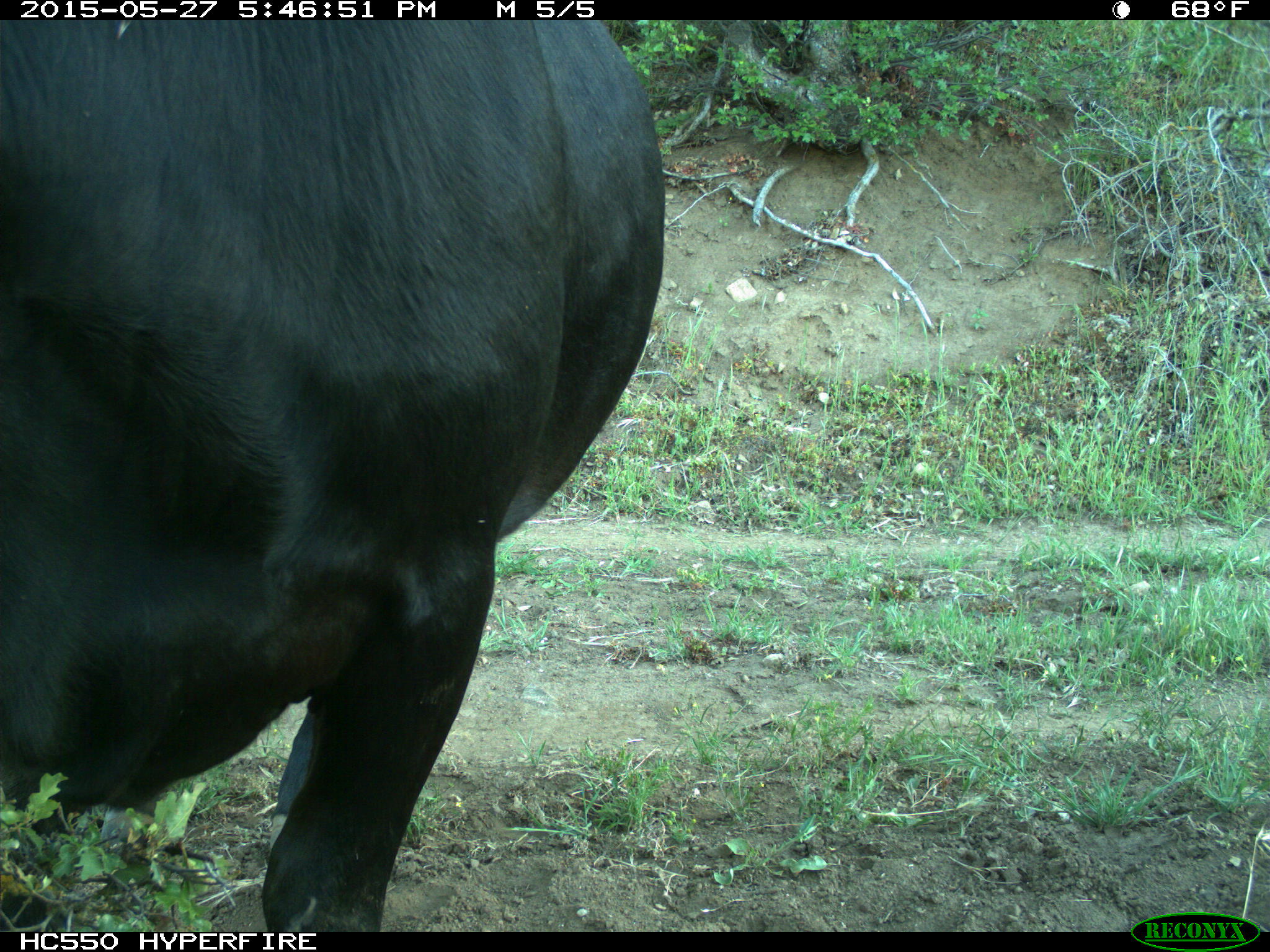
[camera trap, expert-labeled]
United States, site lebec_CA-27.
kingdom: Animalia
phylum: Chordata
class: Mammalia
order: Artiodactyla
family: Bovidae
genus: Bos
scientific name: Bos taurus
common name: domestic cow